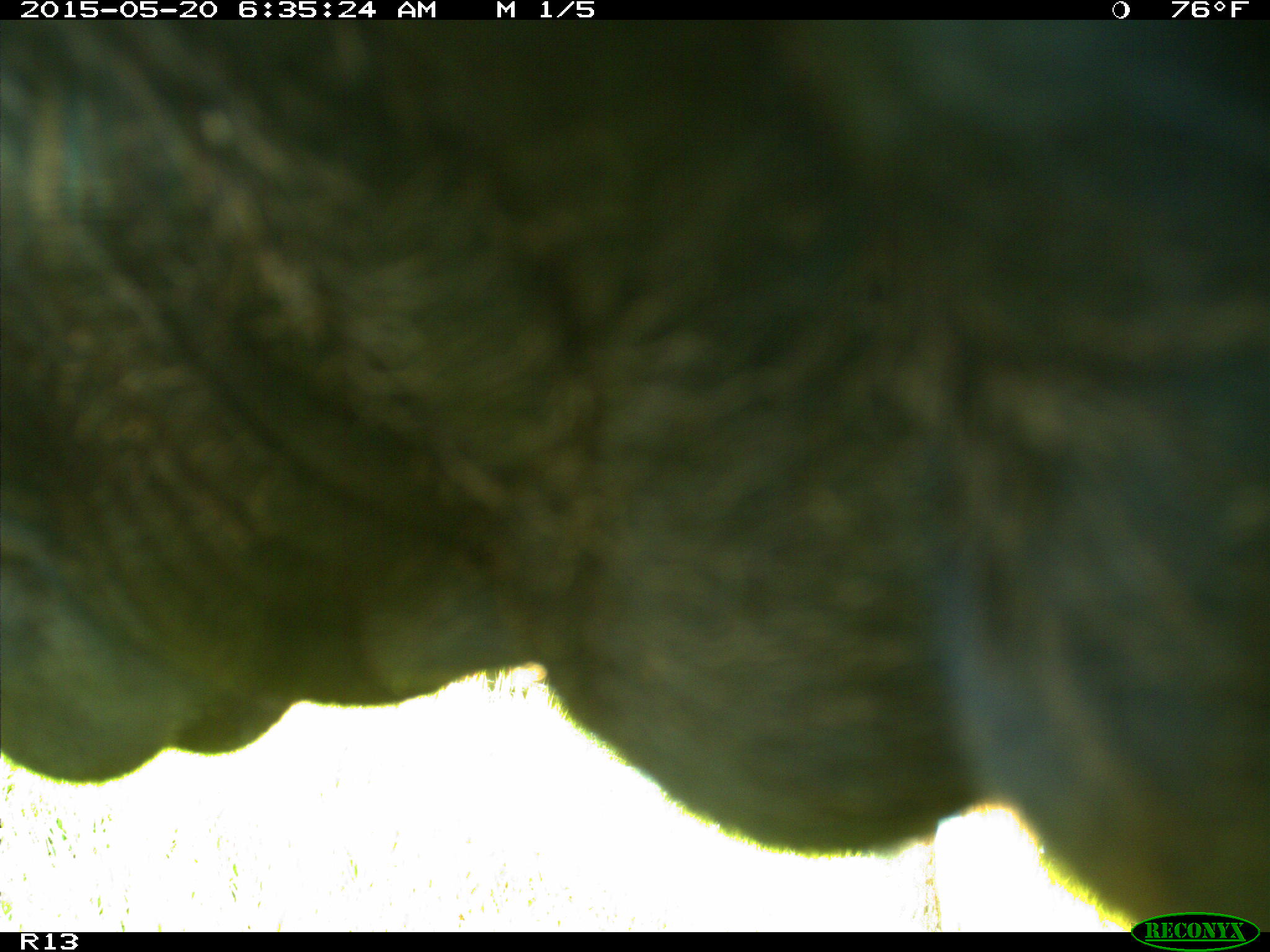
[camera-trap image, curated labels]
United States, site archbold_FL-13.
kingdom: Animalia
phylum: Chordata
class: Mammalia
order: Artiodactyla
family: Bovidae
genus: Bos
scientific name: Bos taurus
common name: domestic cow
Bos taurus (domestic cow).